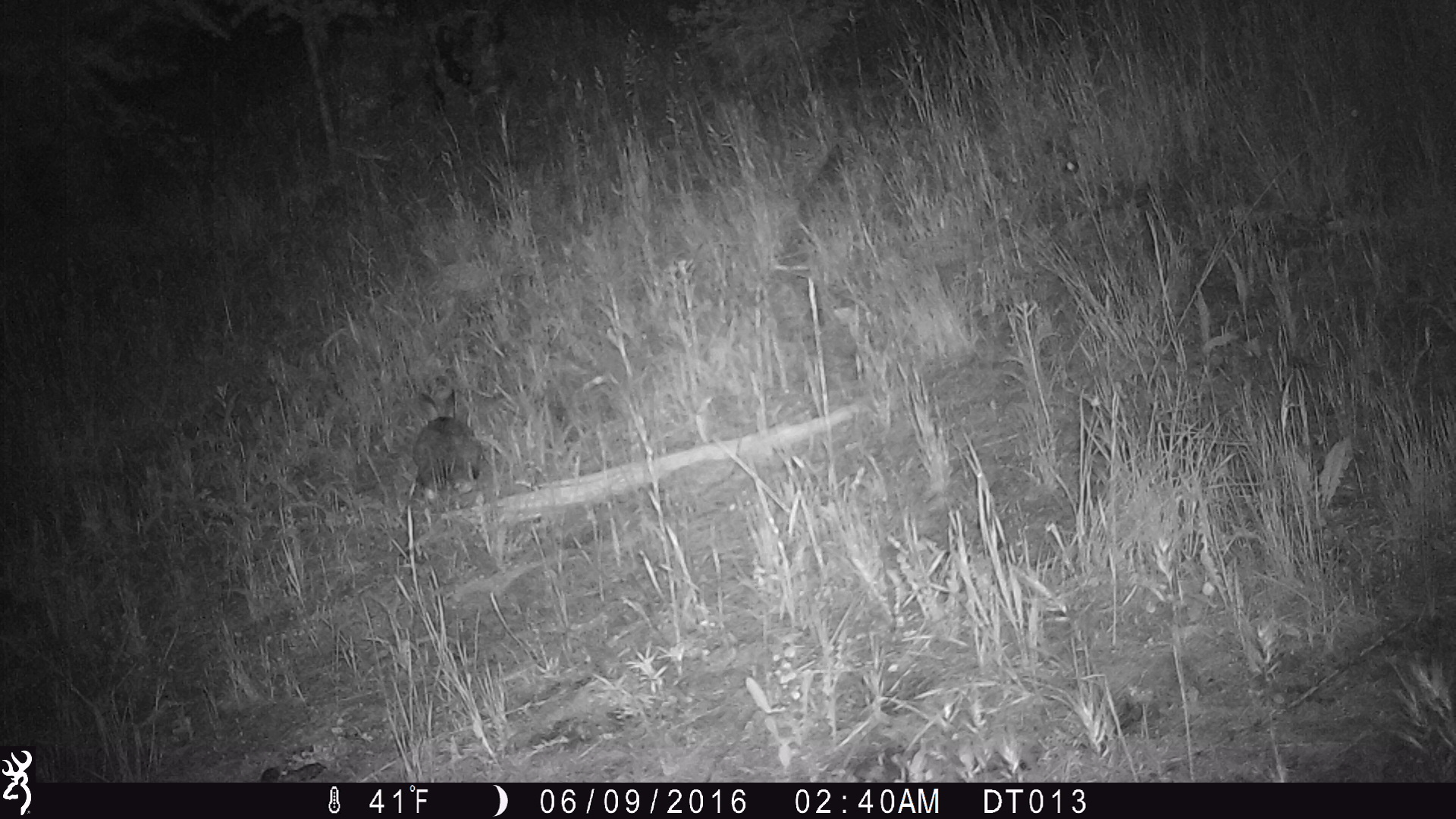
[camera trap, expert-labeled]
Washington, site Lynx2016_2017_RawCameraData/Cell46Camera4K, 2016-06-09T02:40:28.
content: unidentified animal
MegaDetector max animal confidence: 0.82